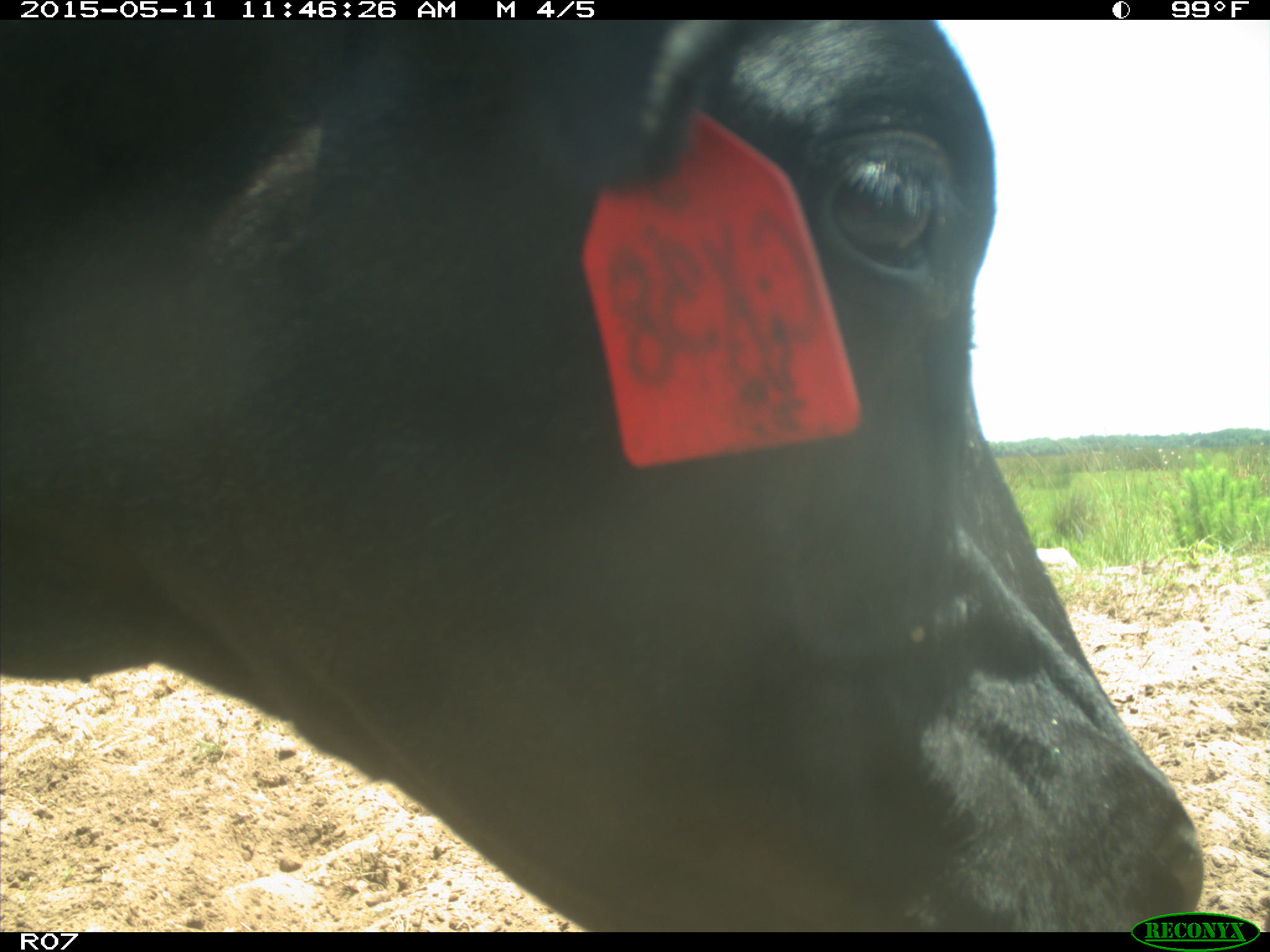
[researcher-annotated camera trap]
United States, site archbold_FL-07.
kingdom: Animalia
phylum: Chordata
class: Mammalia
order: Artiodactyla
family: Bovidae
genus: Bos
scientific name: Bos taurus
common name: domestic cow